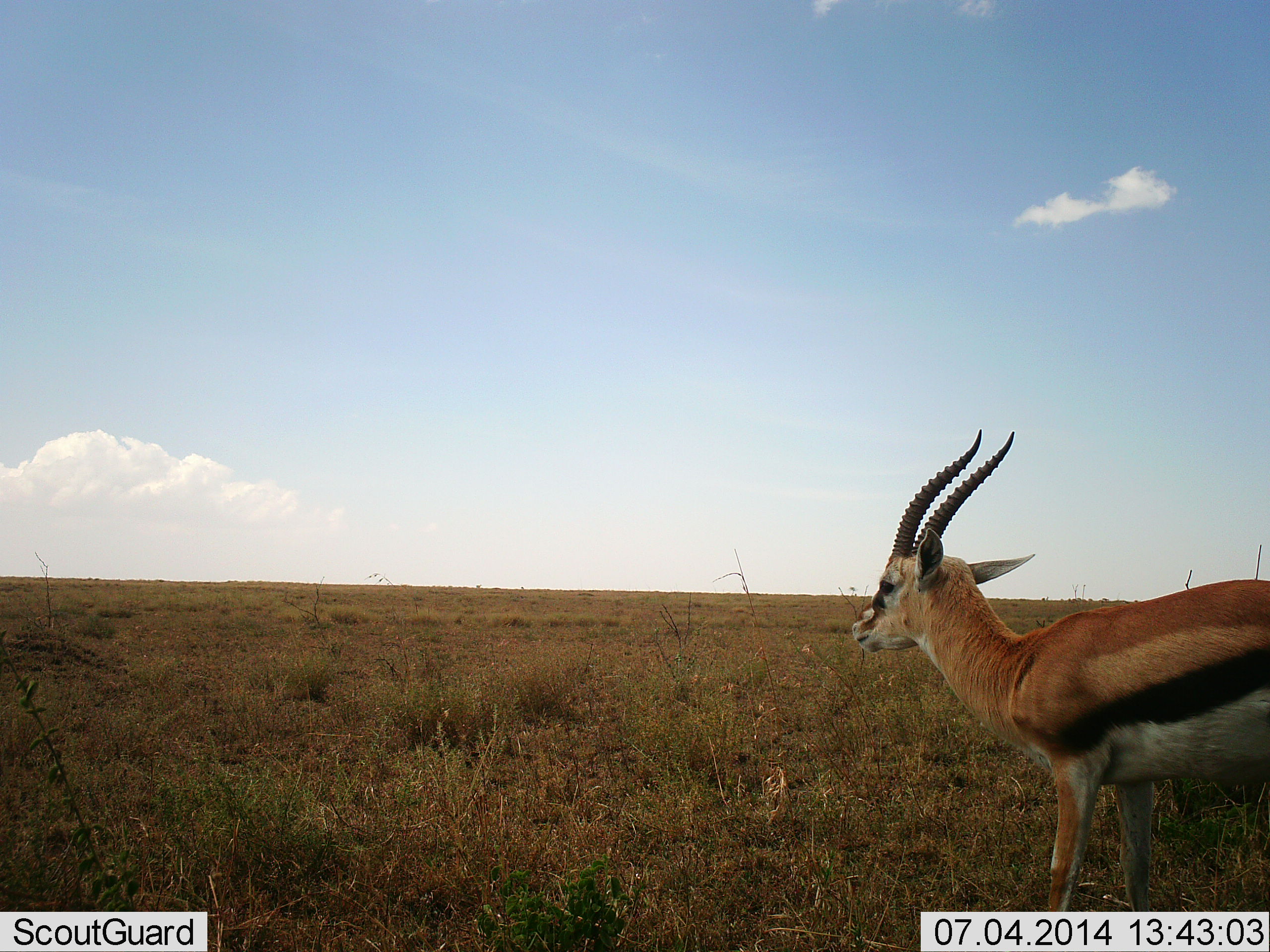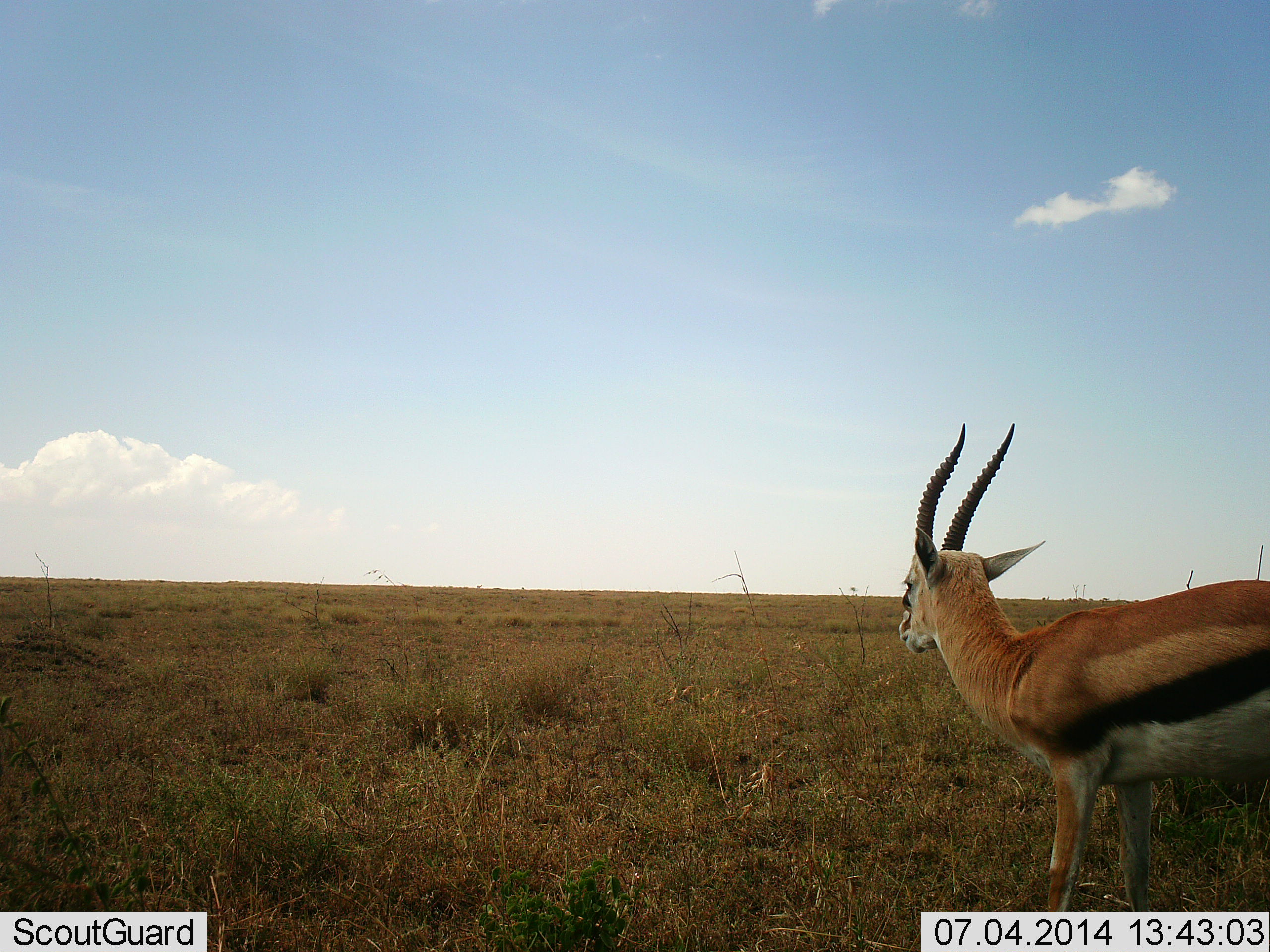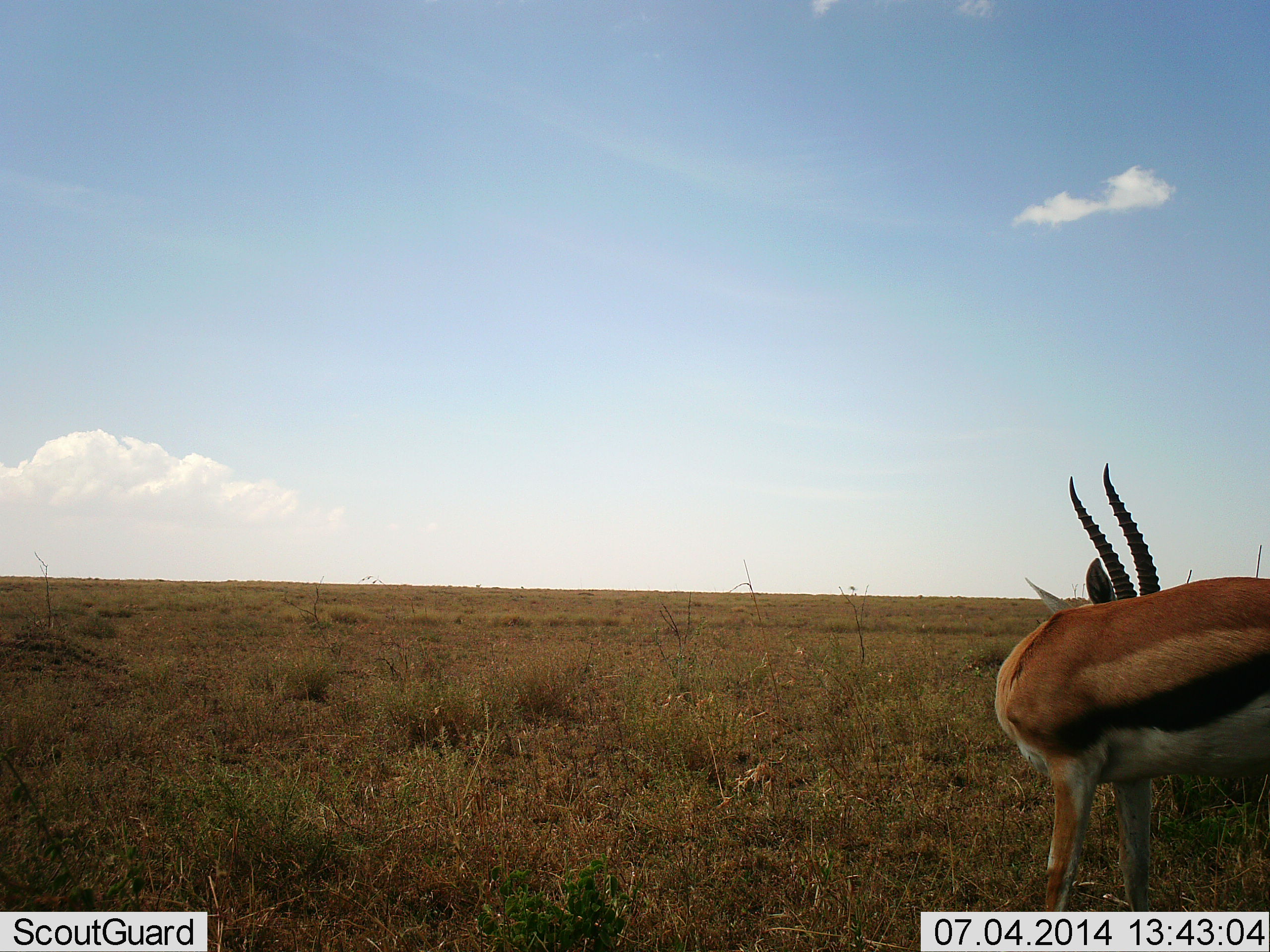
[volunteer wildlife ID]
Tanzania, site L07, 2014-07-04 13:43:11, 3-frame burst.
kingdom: Animalia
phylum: Chordata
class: Mammalia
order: Artiodactyla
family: Bovidae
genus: Eudorcas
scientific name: Eudorcas thomsonii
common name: thomson's gazelle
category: gazellethomsons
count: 1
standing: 100%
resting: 0%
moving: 0%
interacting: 0%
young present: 0%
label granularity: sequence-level